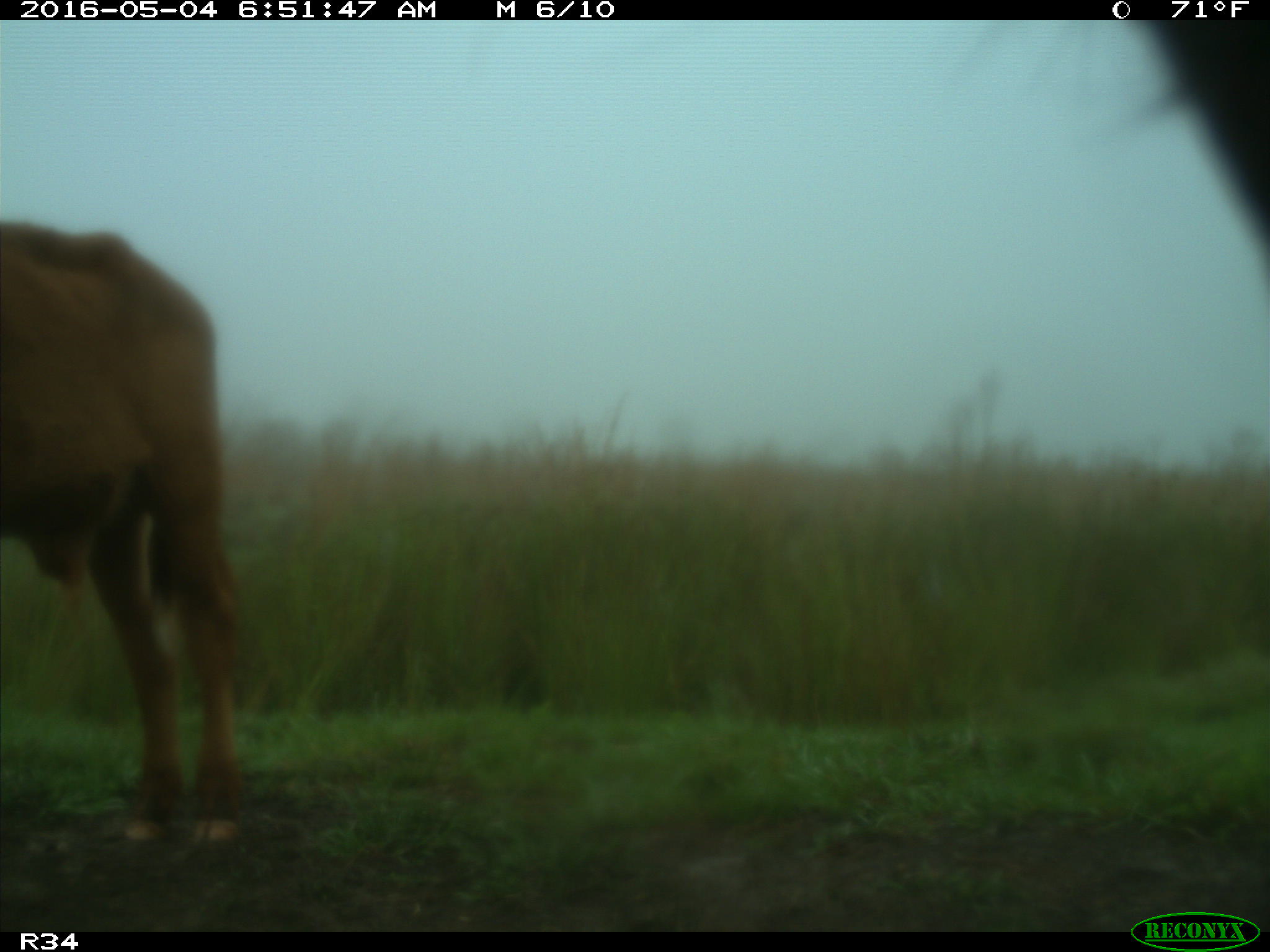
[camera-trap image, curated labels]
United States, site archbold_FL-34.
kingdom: Animalia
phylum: Chordata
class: Mammalia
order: Artiodactyla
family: Bovidae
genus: Bos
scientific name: Bos taurus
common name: domestic cow